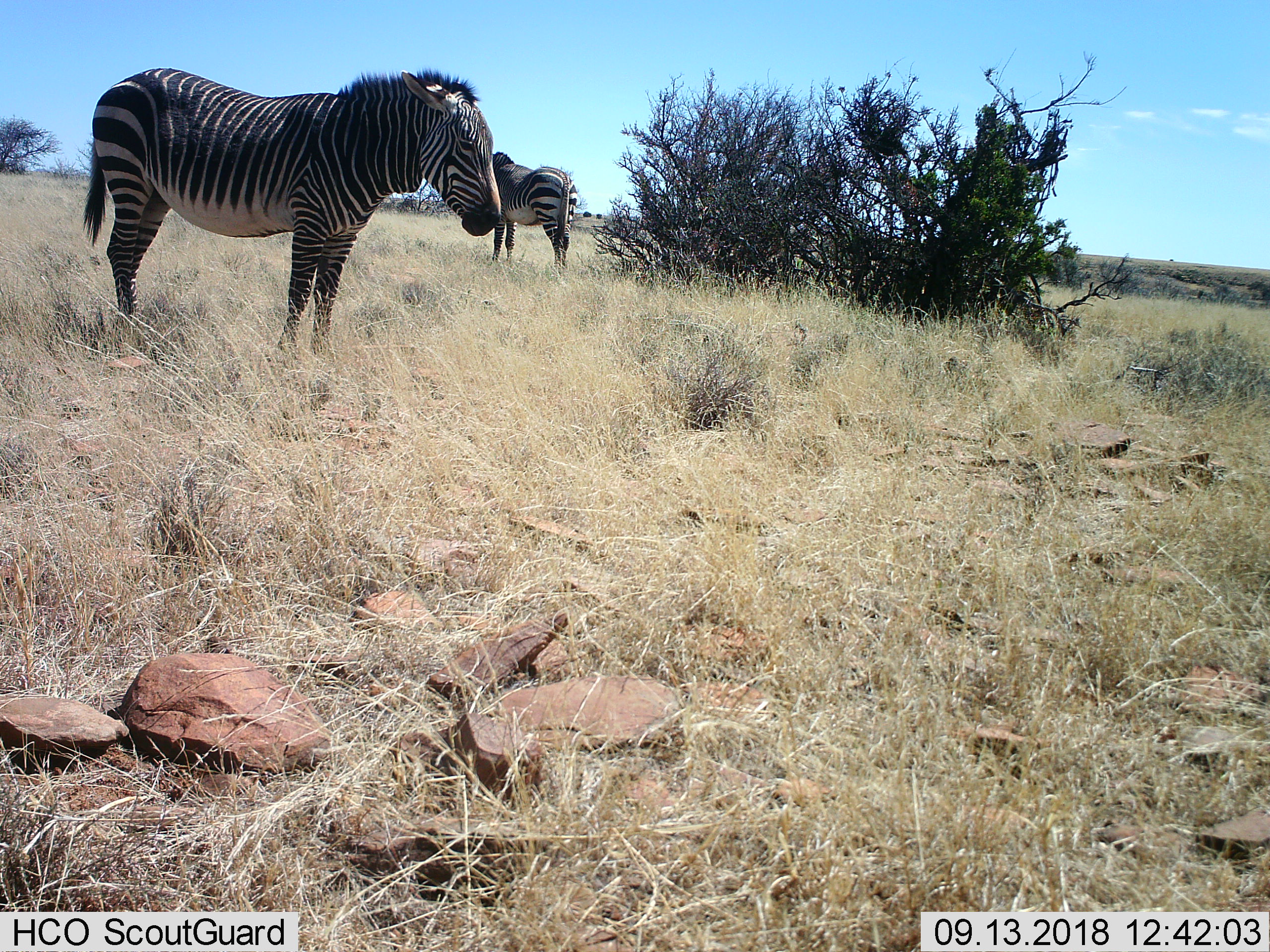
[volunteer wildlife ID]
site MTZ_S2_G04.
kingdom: Animalia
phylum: Chordata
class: Mammalia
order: Perissodactyla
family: Equidae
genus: Equus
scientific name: Equus zebra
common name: mountain zebra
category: zebramountain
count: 2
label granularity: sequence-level